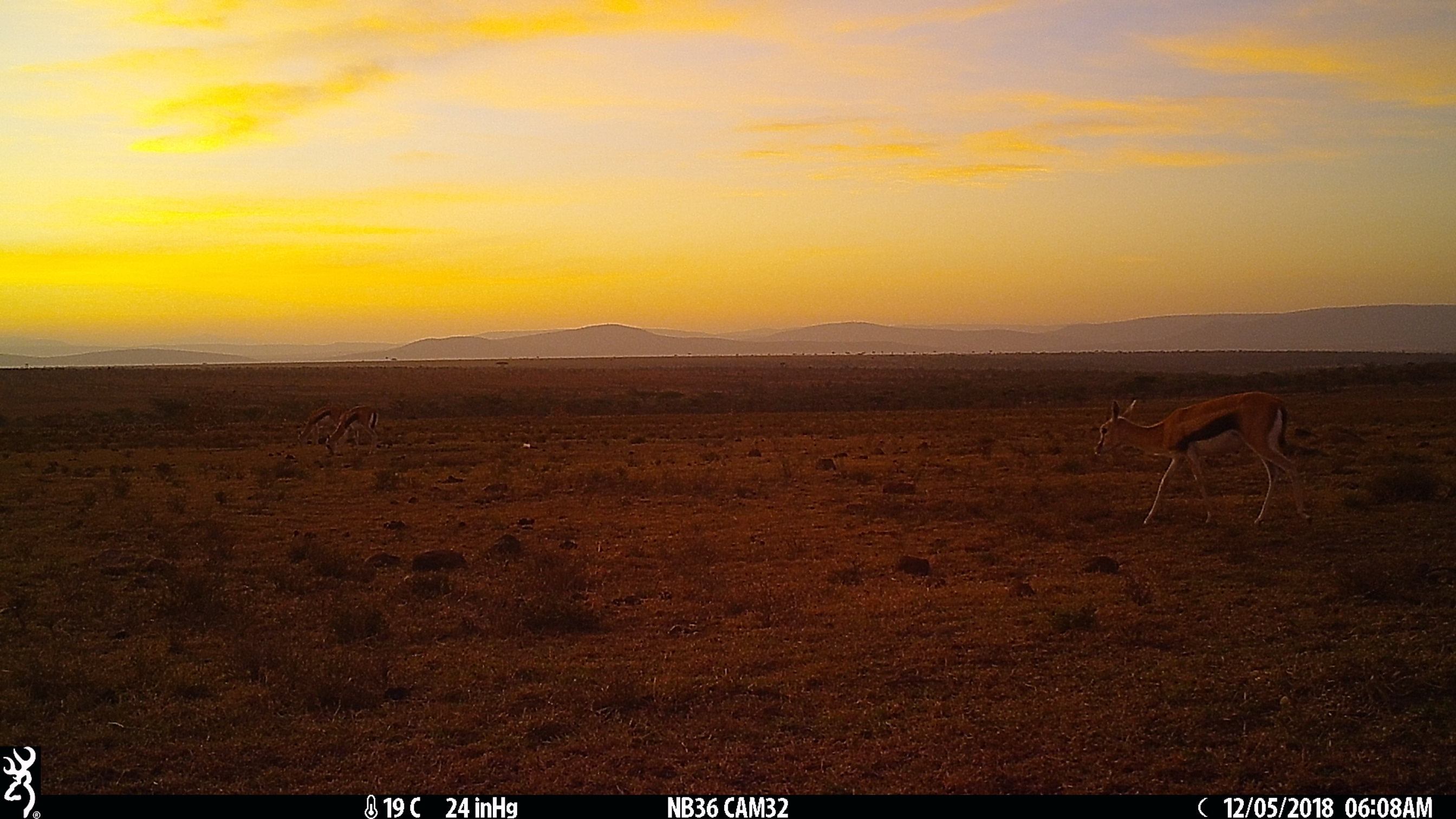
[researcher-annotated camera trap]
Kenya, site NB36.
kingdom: Animalia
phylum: Chordata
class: Mammalia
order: Artiodactyla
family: Bovidae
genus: Eudorcas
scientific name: Eudorcas thomsonii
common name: thomon's gazelle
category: gazelle thomsons